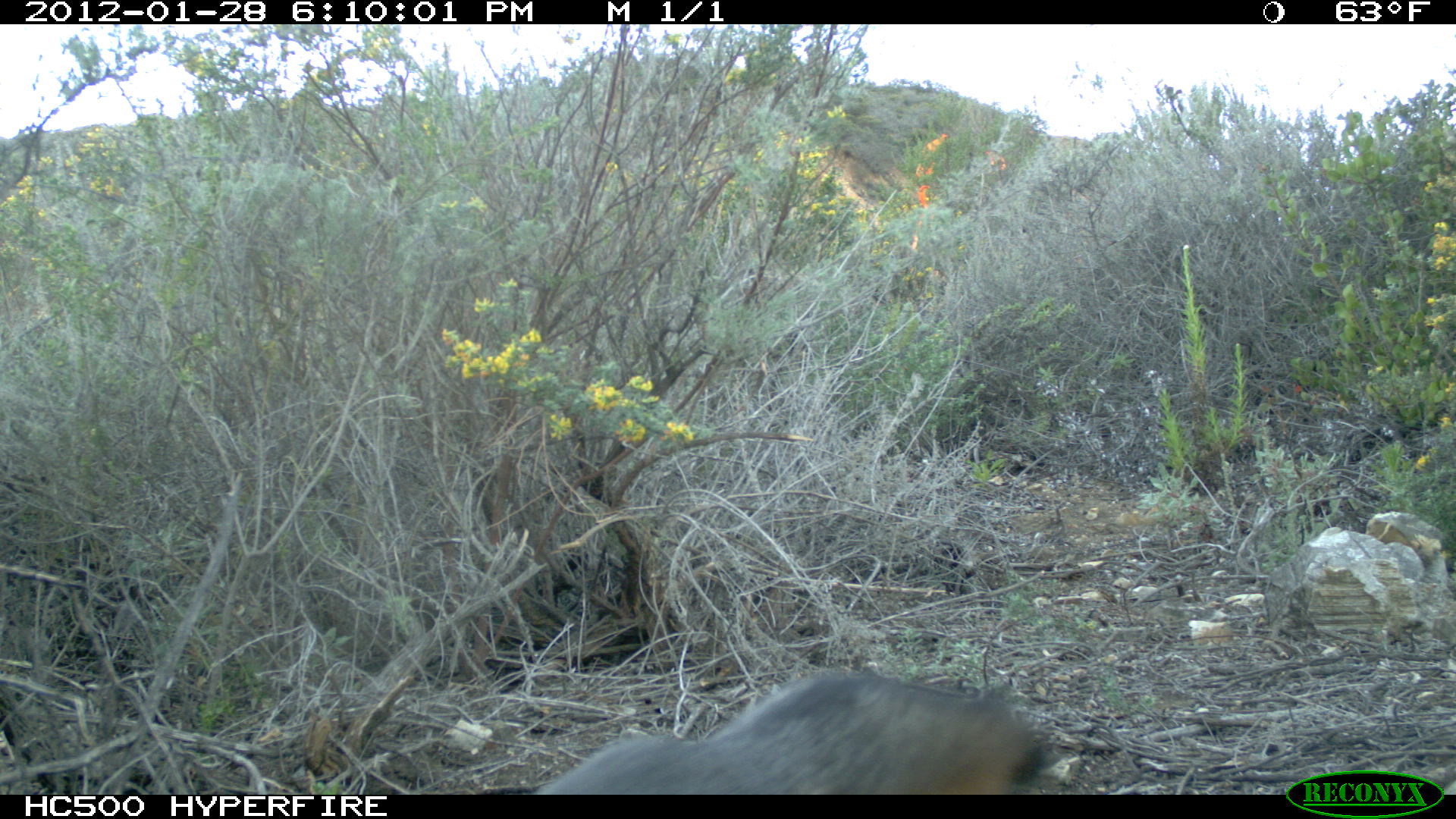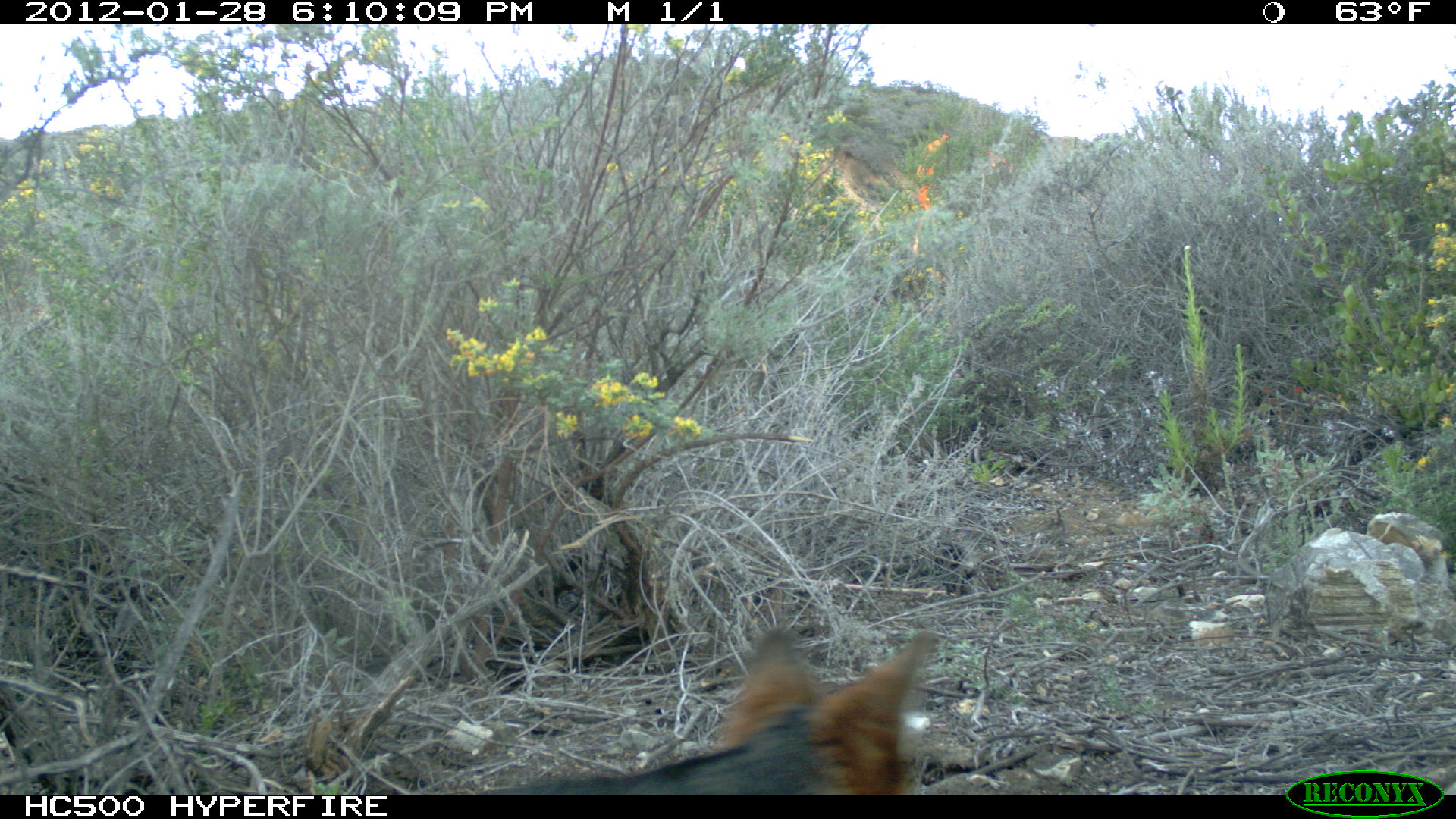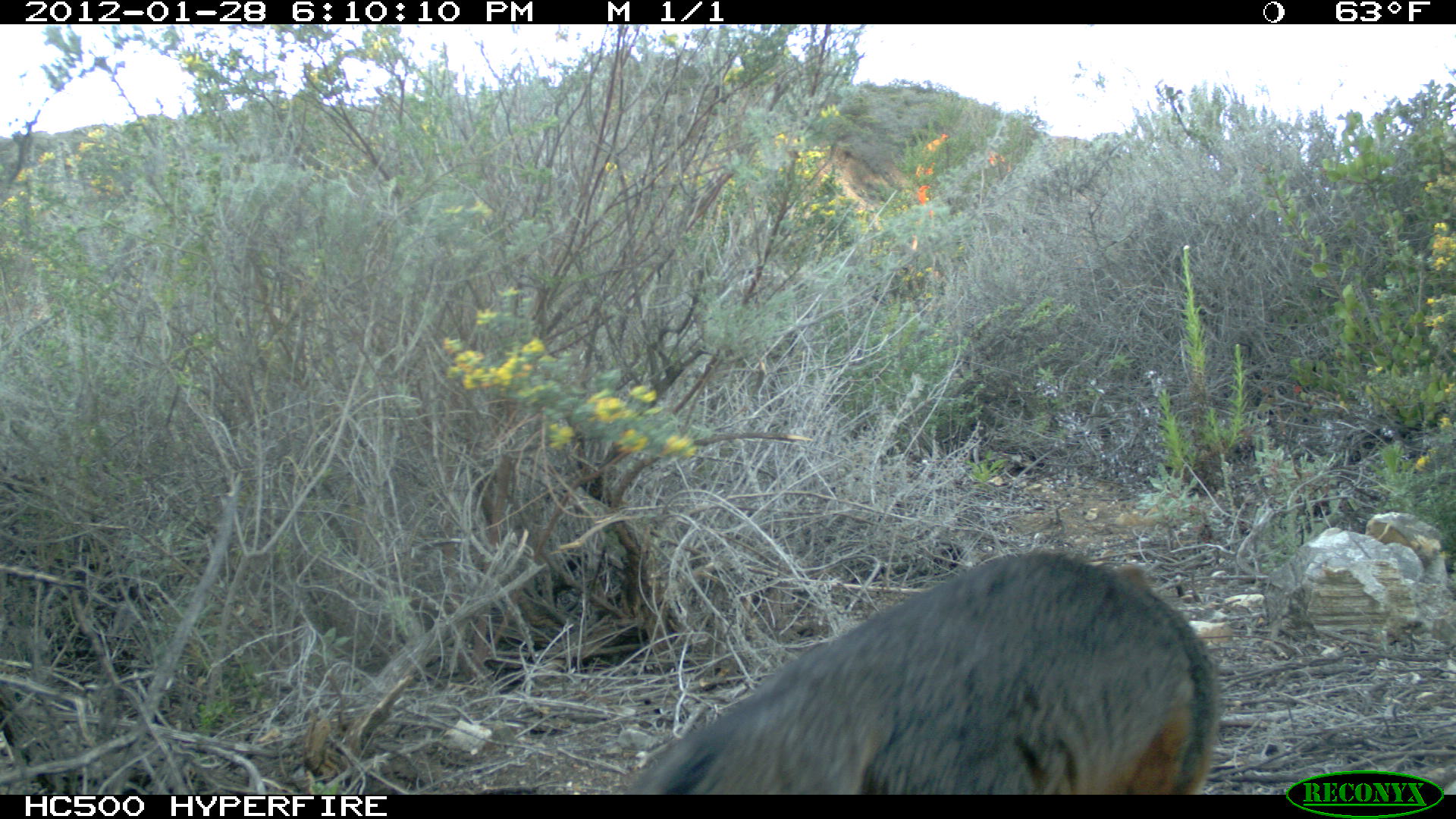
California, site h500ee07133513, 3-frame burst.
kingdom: Animalia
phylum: Chordata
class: Mammalia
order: Carnivora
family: Canidae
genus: Urocyon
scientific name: Urocyon littoralis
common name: island fox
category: fox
Fox (island fox) (Urocyon littoralis).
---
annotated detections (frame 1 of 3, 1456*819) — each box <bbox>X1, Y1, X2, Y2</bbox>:
fox: <bbox>528, 675, 1046, 795</bbox>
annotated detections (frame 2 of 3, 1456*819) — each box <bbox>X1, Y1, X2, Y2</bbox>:
fox: <bbox>478, 627, 937, 795</bbox>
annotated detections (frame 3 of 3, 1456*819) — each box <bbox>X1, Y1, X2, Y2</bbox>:
fox: <bbox>623, 551, 1219, 794</bbox>